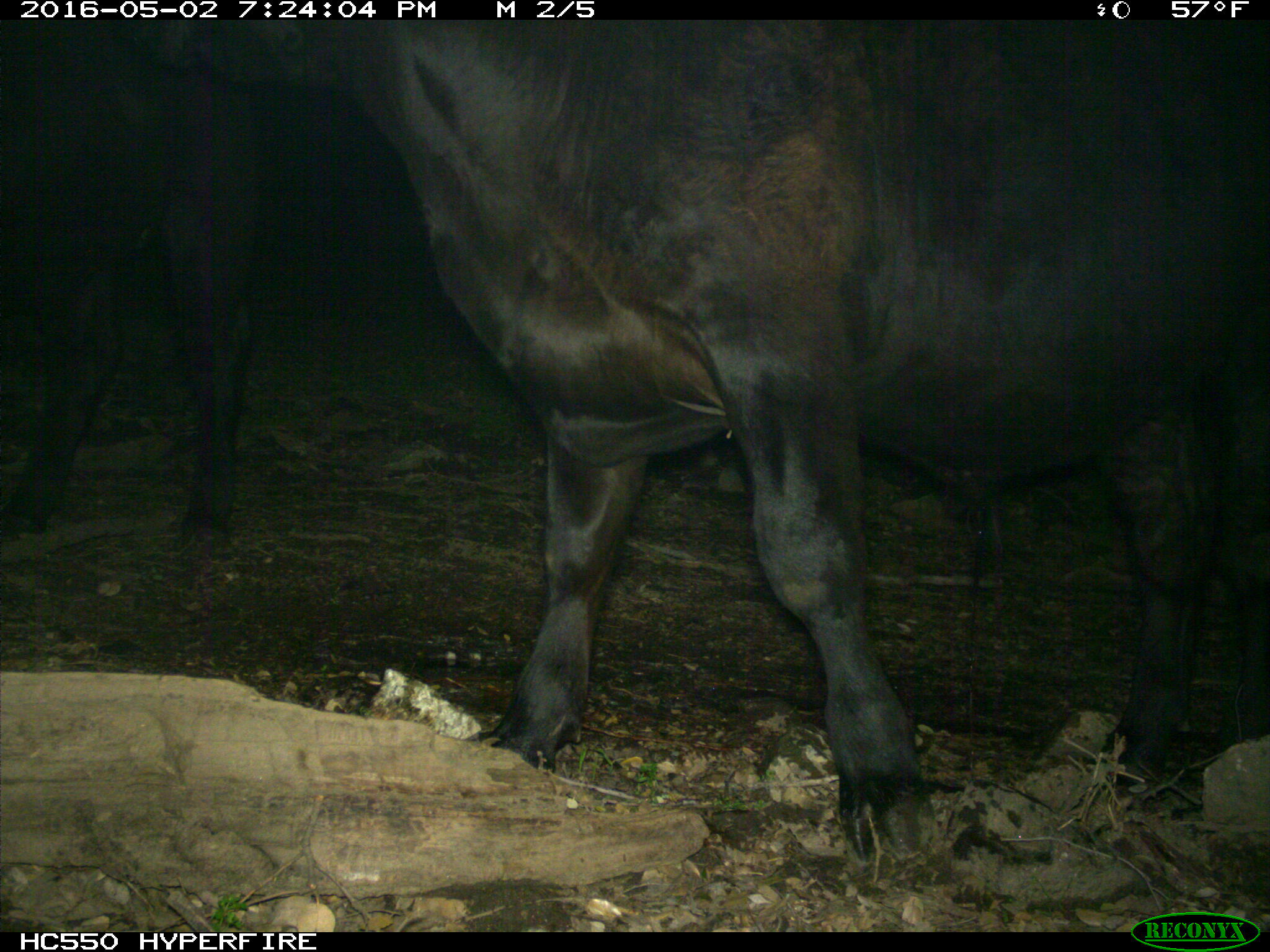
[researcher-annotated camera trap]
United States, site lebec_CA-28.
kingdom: Animalia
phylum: Chordata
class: Mammalia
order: Artiodactyla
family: Bovidae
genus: Bos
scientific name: Bos taurus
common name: domestic cow